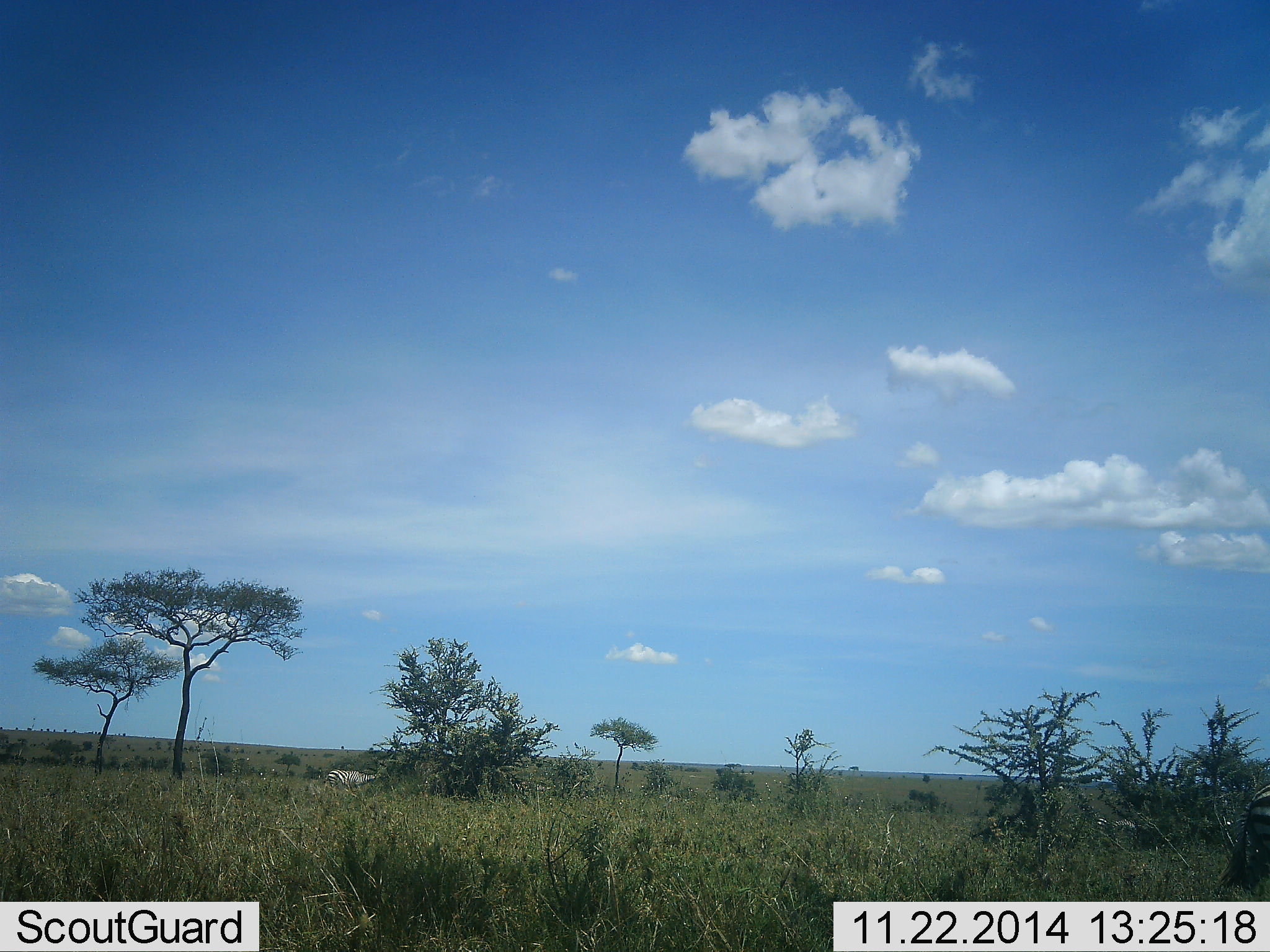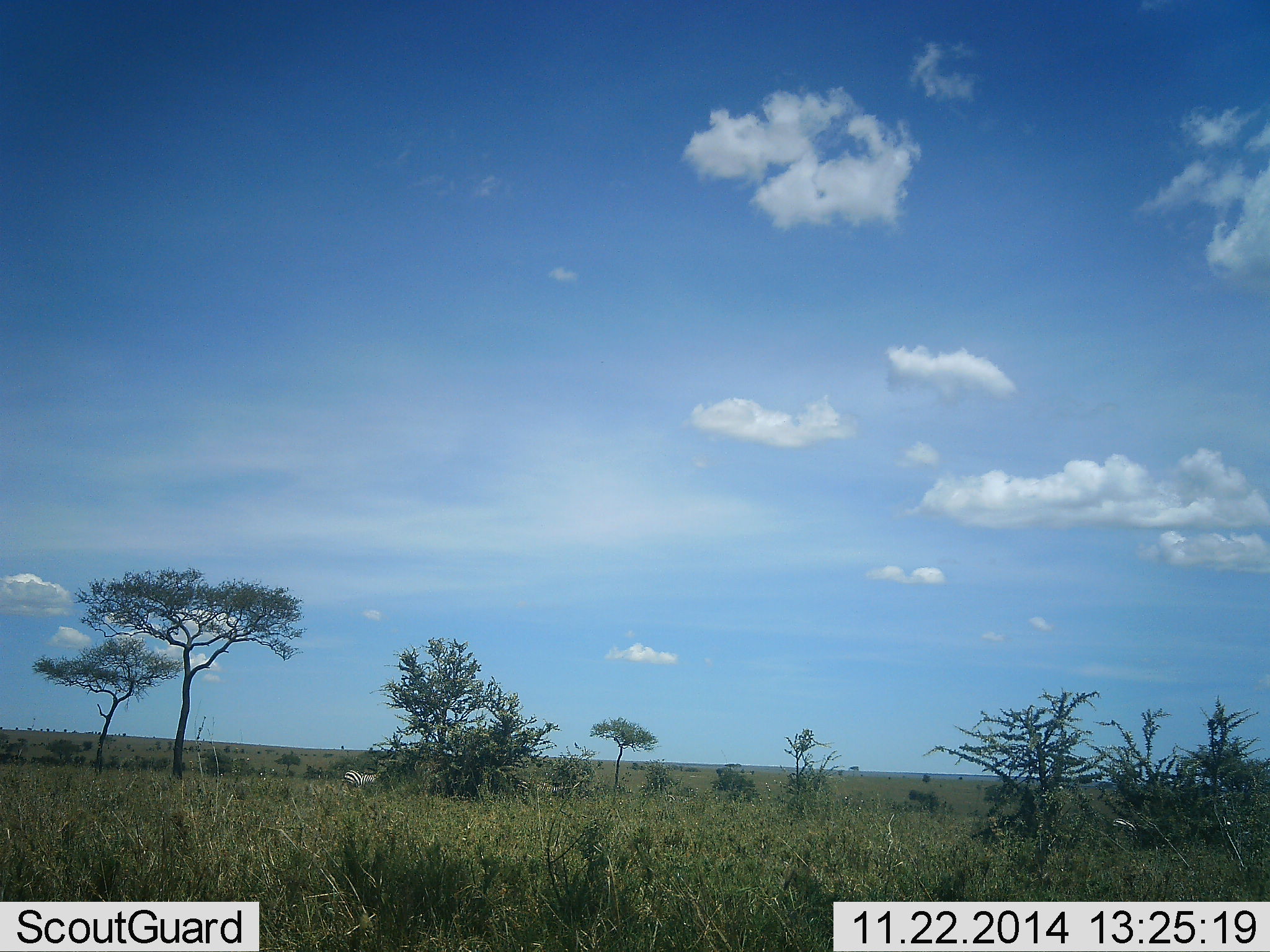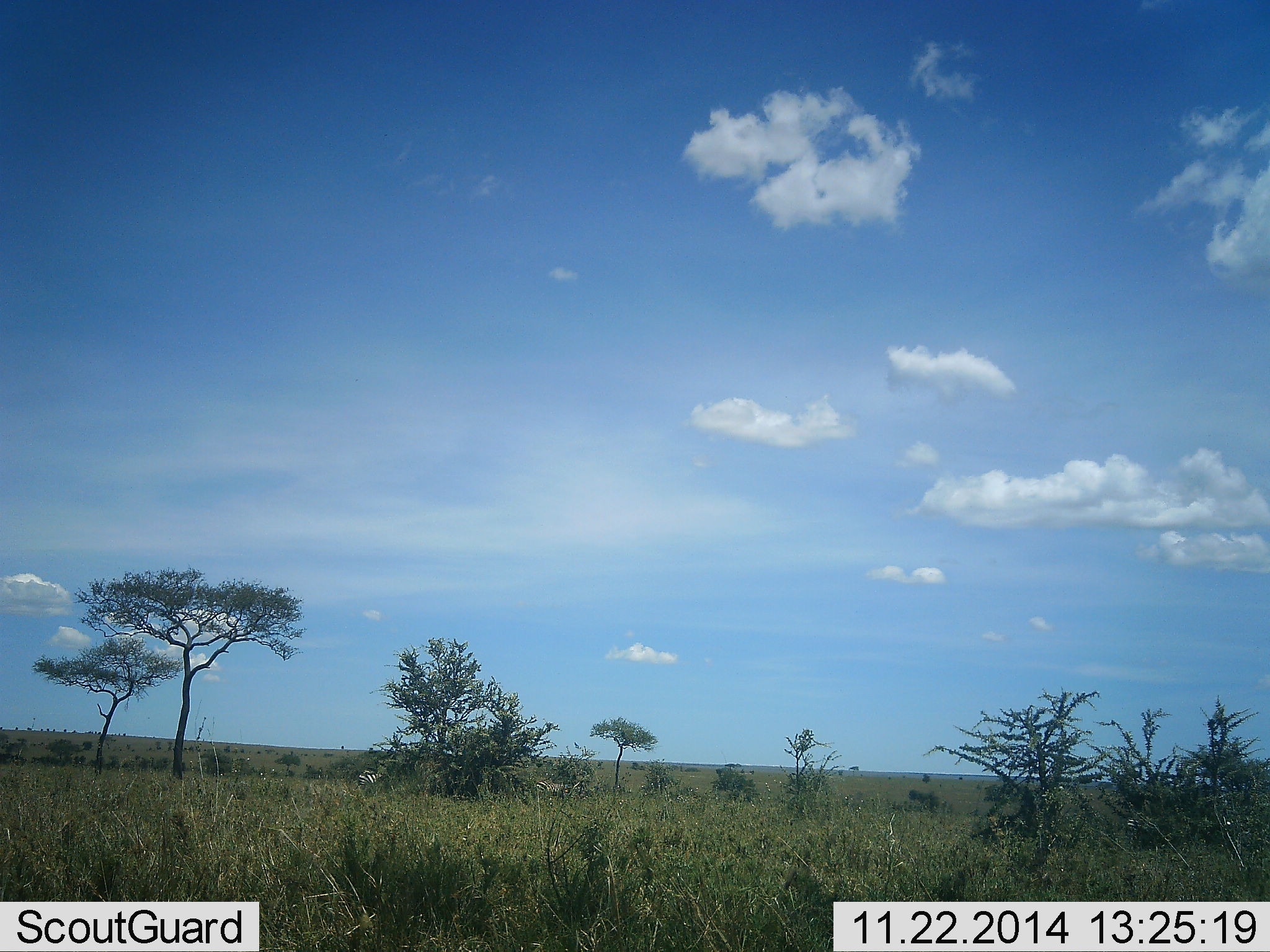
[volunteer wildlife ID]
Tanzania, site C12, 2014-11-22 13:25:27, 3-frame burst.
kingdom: Animalia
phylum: Chordata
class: Mammalia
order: Perissodactyla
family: Equidae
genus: Equus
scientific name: Equus quagga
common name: plains zebra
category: zebra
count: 5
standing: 0%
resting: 0%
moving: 90%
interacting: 0%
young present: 0%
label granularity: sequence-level